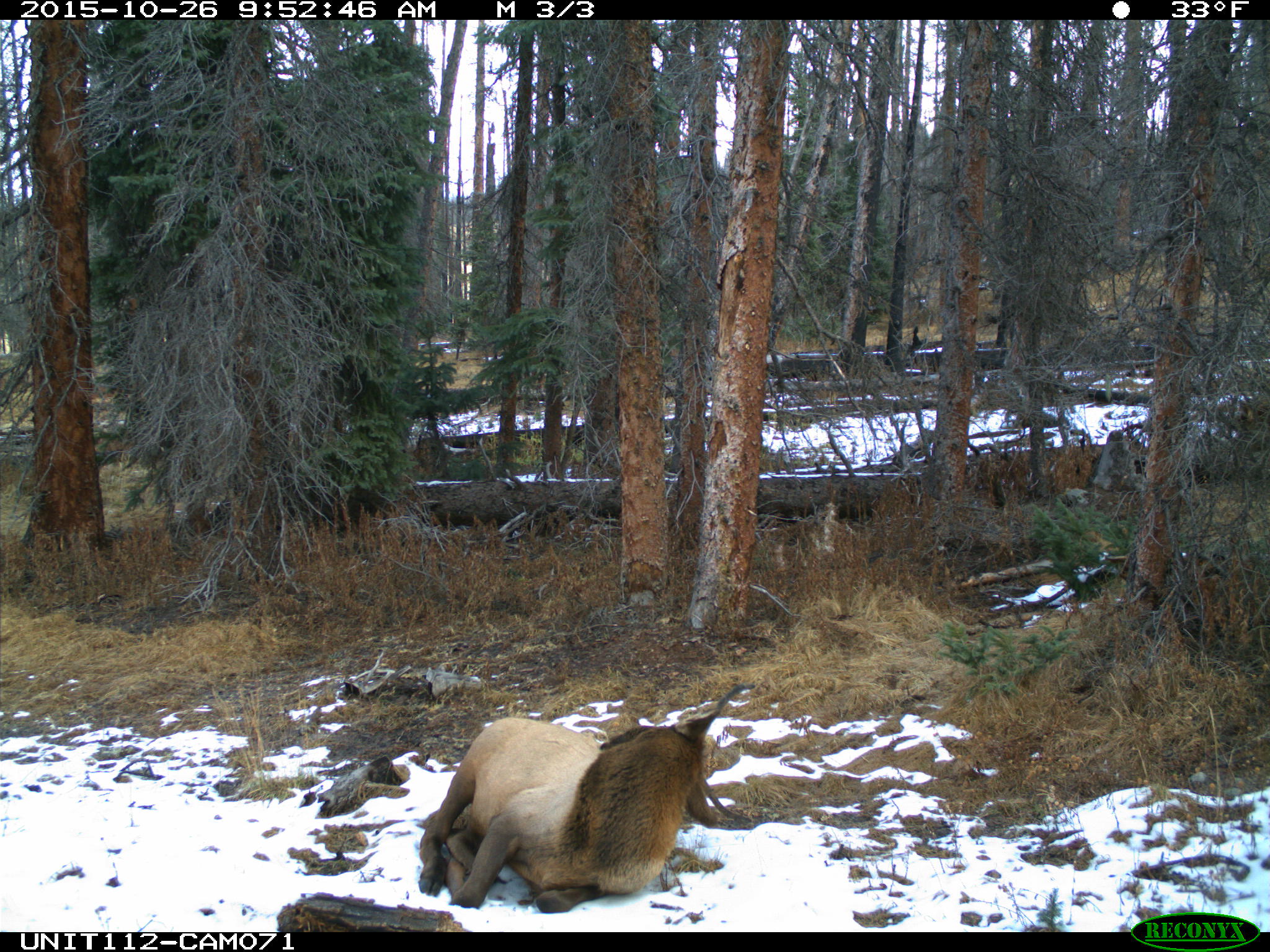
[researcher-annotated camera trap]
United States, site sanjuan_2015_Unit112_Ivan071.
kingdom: Animalia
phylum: Chordata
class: Mammalia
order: Artiodactyla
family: Cervidae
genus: Cervus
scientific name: Cervus elaphus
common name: red deer